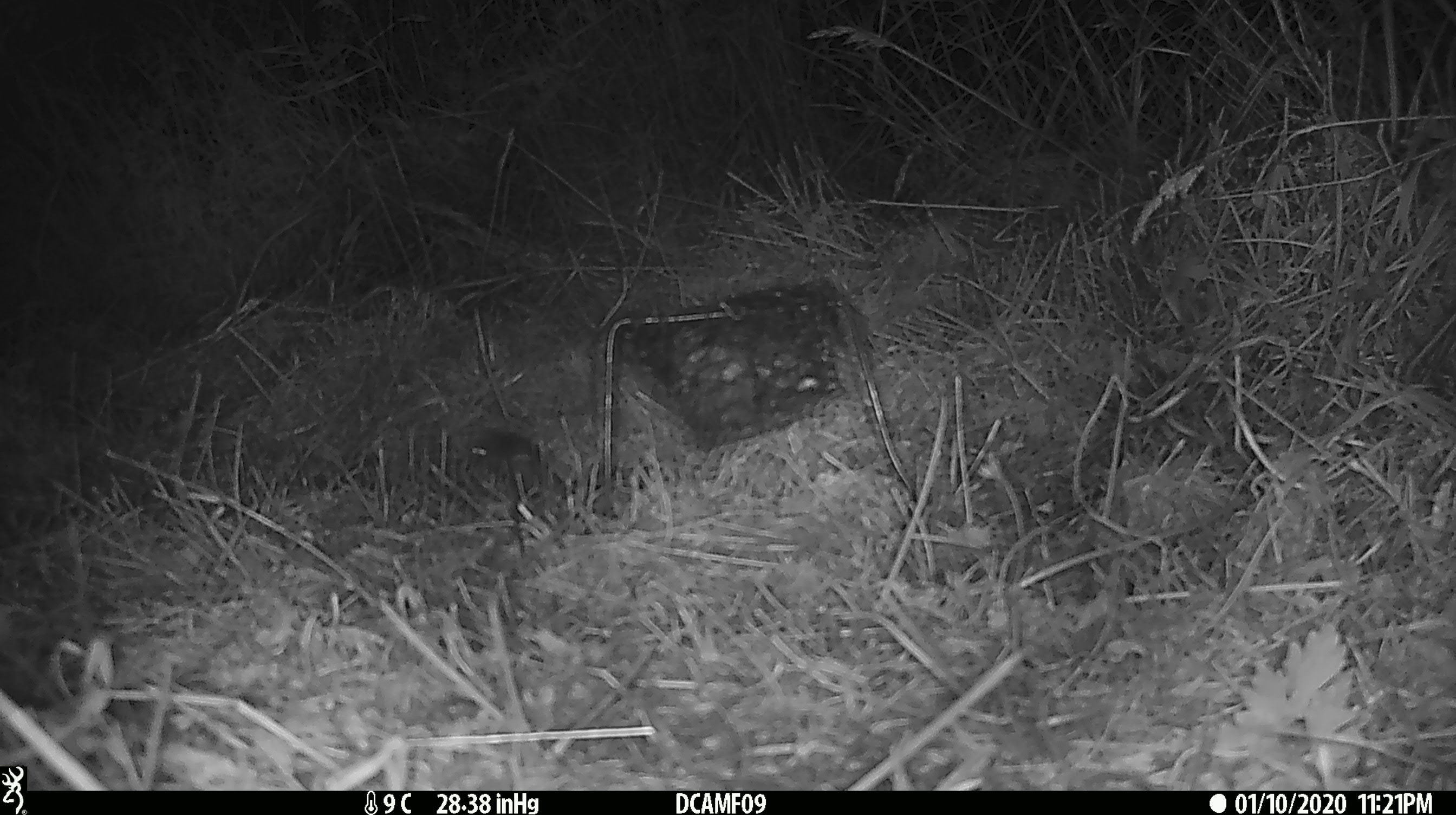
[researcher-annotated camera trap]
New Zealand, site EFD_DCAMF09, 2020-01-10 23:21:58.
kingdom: Animalia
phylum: Chordata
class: Mammalia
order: Rodentia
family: Muridae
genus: Mus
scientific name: Mus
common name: mouse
Mouse (Mus).